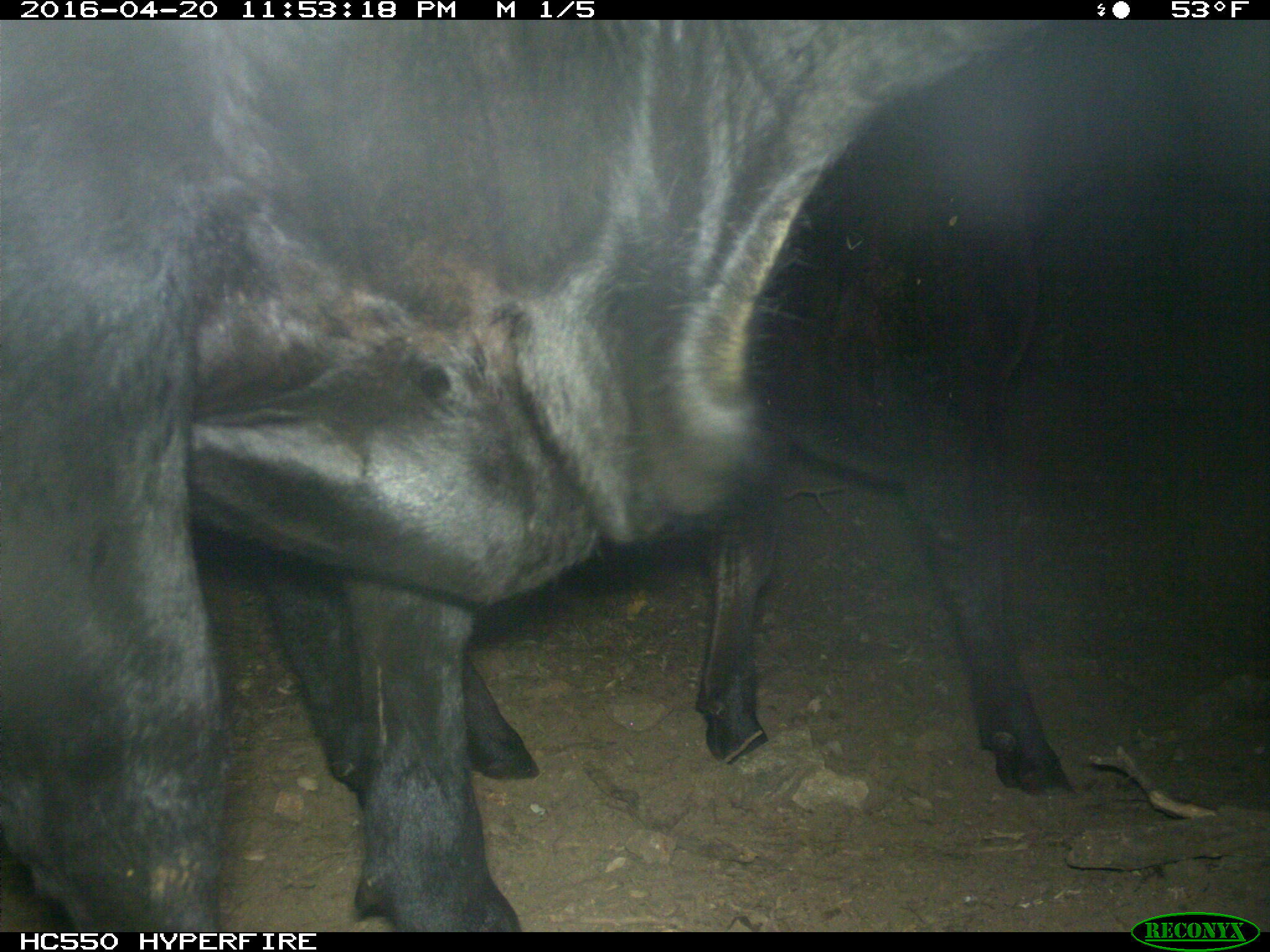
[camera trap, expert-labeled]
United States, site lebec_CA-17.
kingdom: Animalia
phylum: Chordata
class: Mammalia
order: Artiodactyla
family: Bovidae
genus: Bos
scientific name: Bos taurus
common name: domestic cow